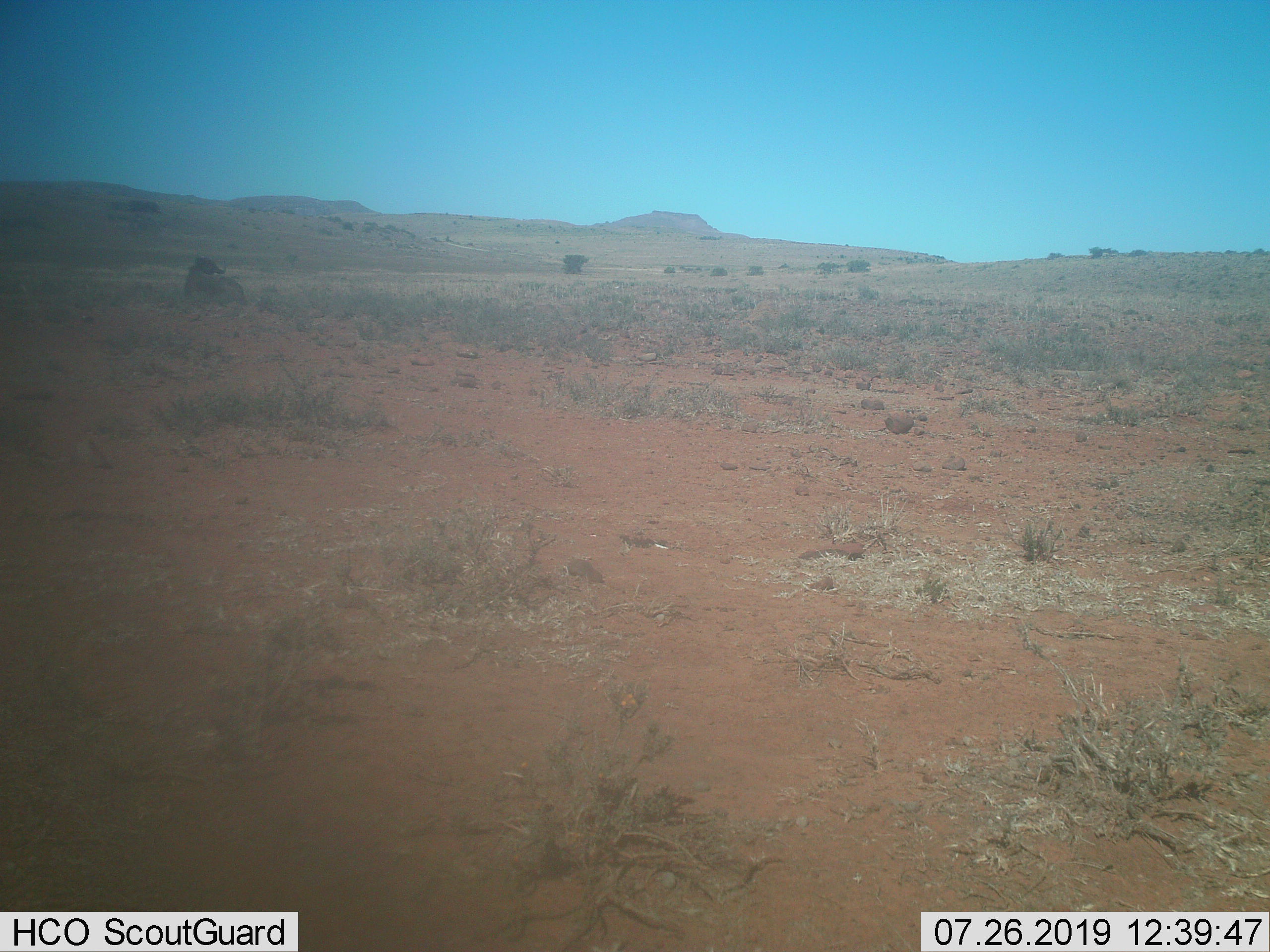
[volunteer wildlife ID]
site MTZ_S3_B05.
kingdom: Animalia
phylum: Chordata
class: Mammalia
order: Artiodactyla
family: Bovidae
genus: Connochaetes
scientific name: Connochaetes gnou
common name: black wildebeest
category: wildebeestblack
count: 1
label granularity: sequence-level